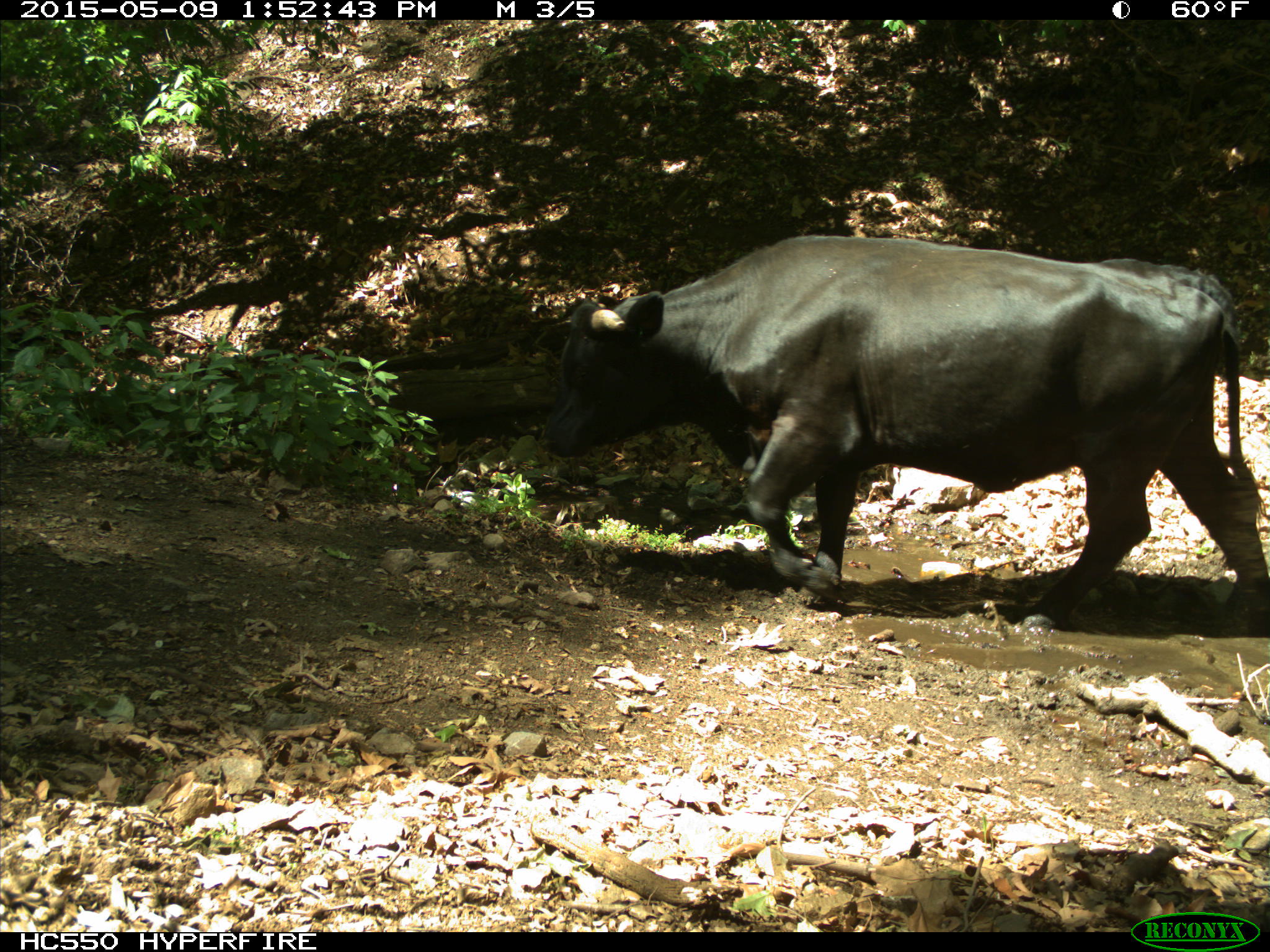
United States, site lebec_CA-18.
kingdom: Animalia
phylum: Chordata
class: Mammalia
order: Artiodactyla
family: Bovidae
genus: Bos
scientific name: Bos taurus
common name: domestic cow